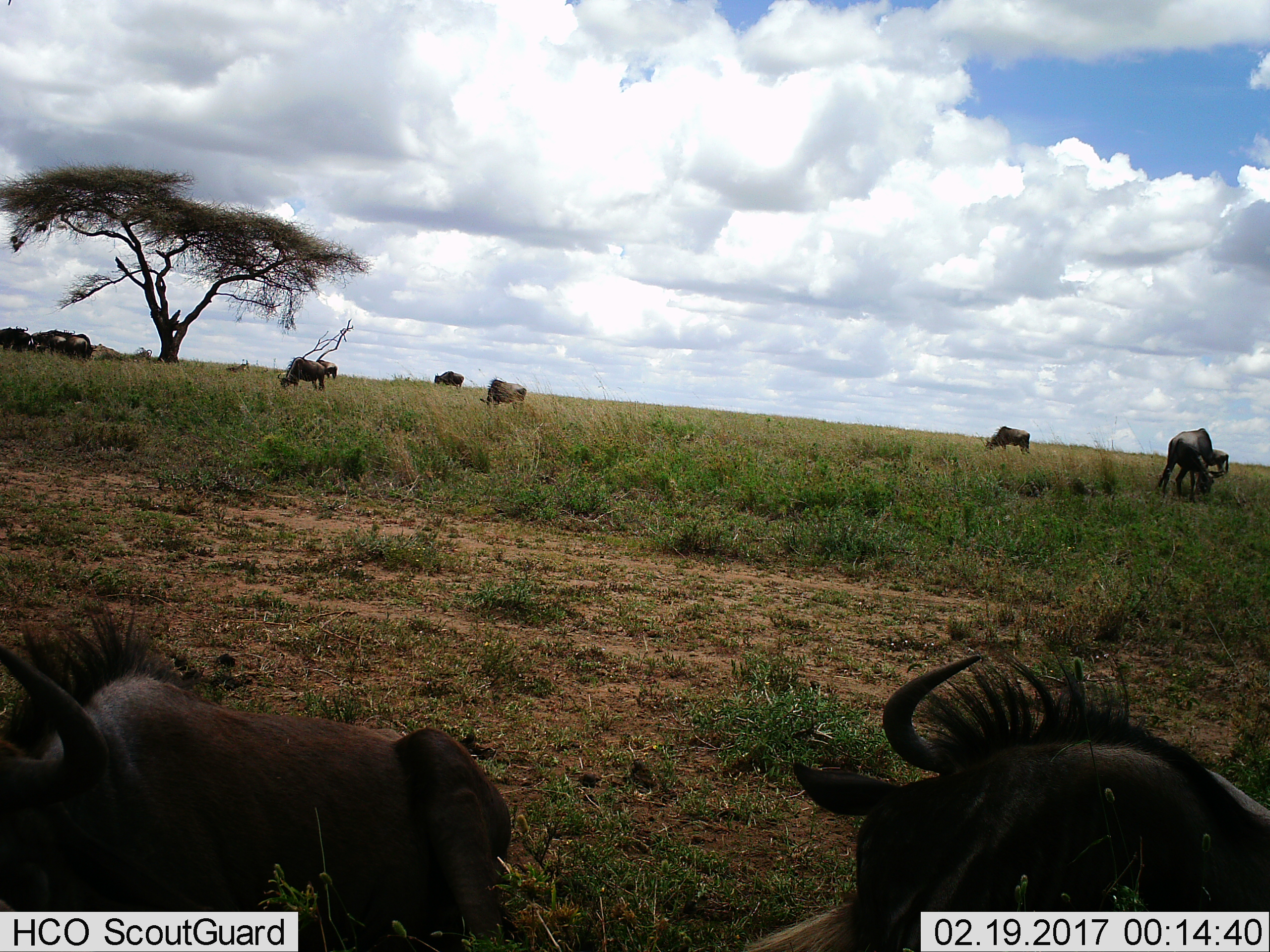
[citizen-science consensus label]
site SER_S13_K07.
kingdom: Animalia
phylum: Chordata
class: Mammalia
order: Artiodactyla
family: Bovidae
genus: Connochaetes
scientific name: Connochaetes taurinus taurinus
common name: blue wildebeest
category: wildebeestblue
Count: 11-50.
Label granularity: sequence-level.